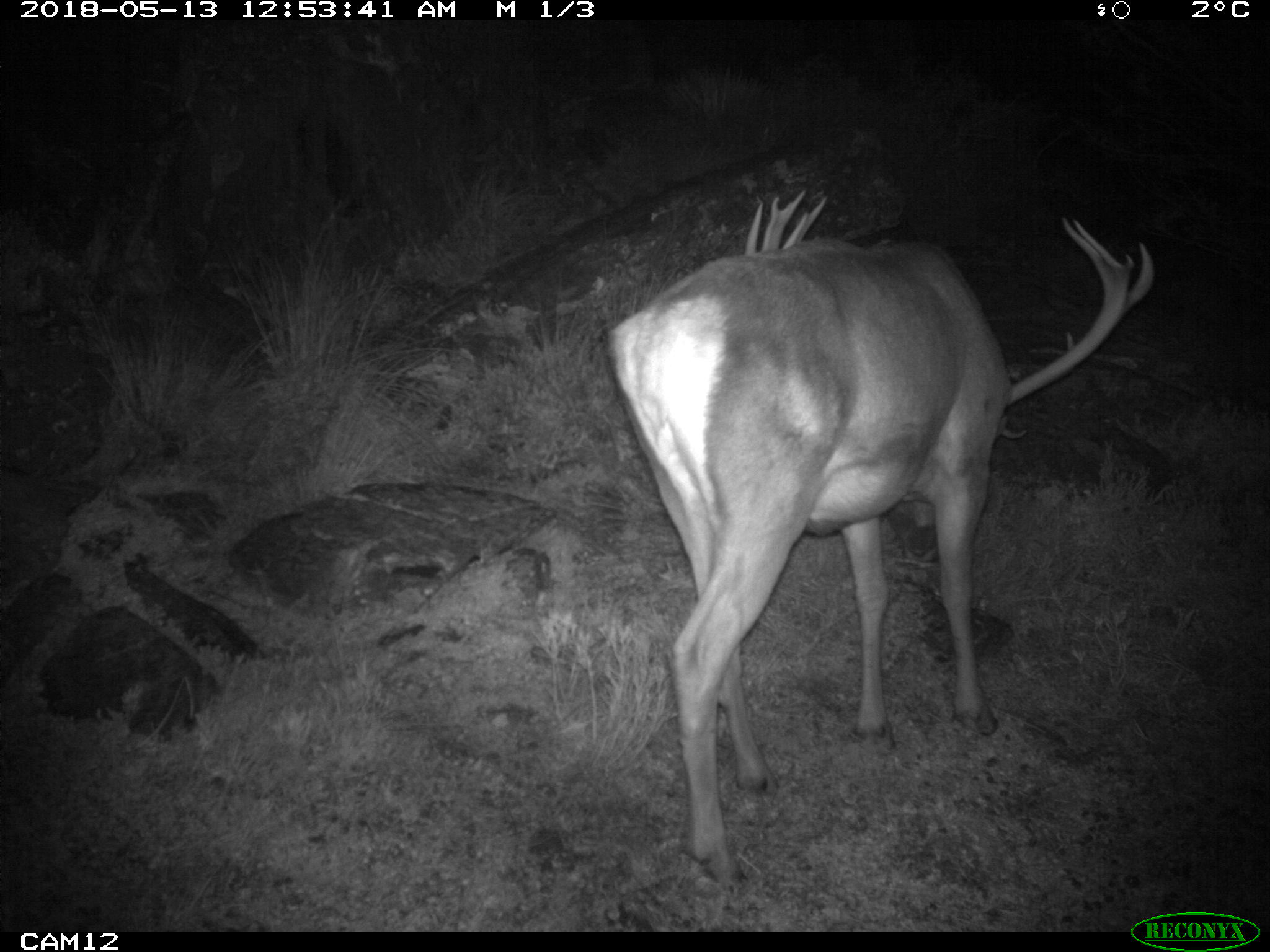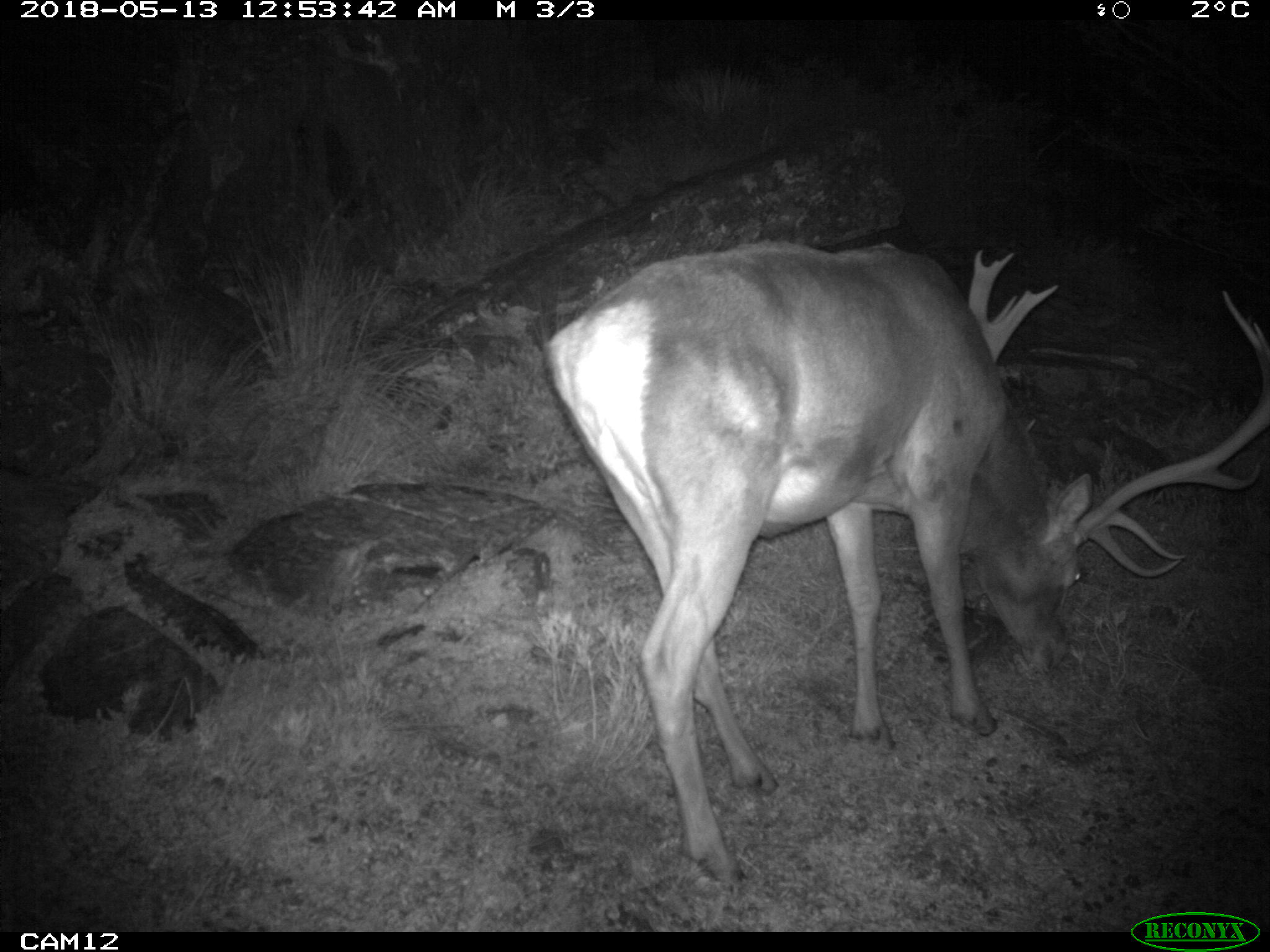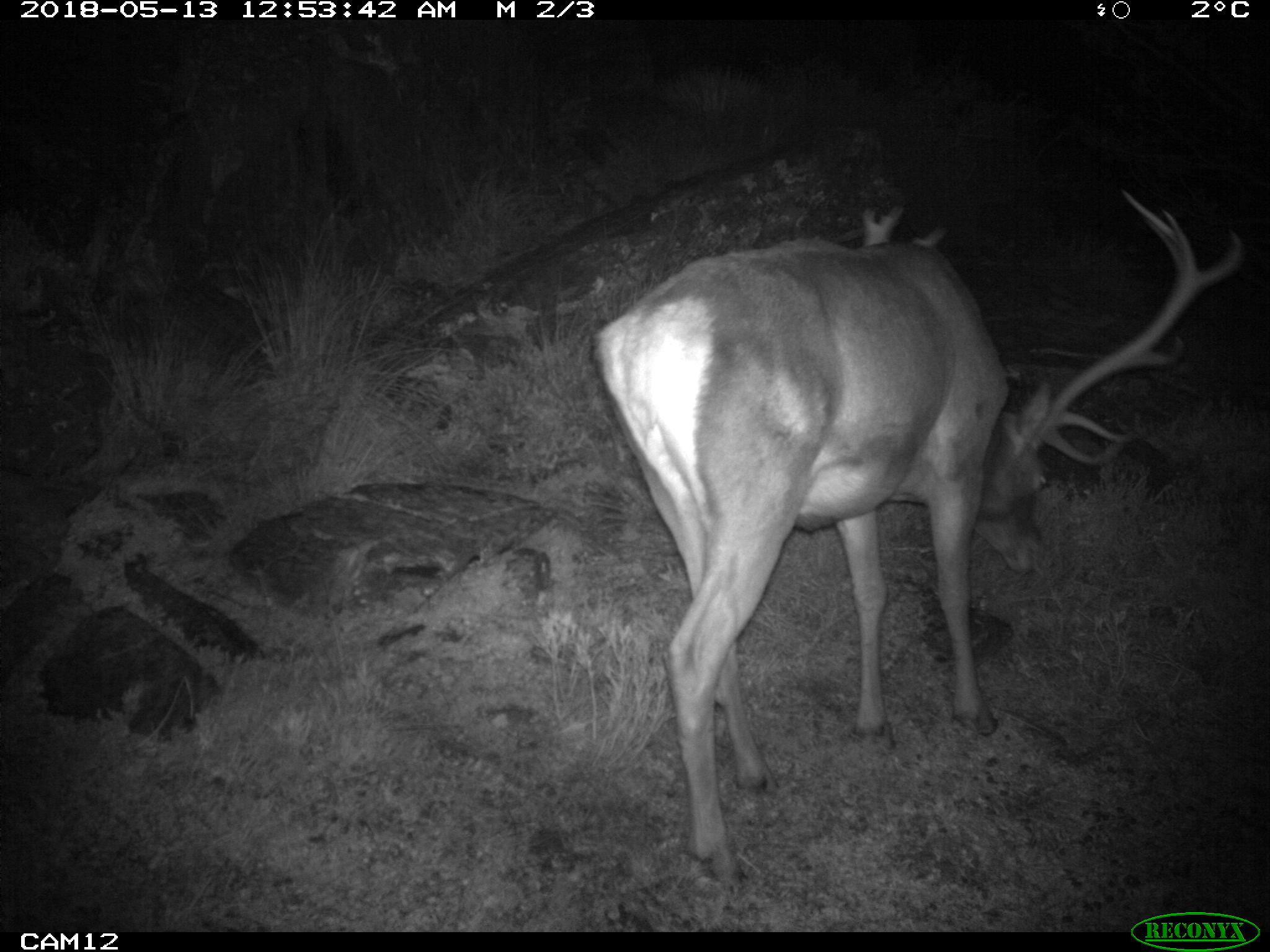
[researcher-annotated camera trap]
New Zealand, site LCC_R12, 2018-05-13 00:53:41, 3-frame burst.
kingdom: Animalia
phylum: Chordata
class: Mammalia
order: Artiodactyla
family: Cervidae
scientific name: Cervidae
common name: deer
Deer (Cervidae).